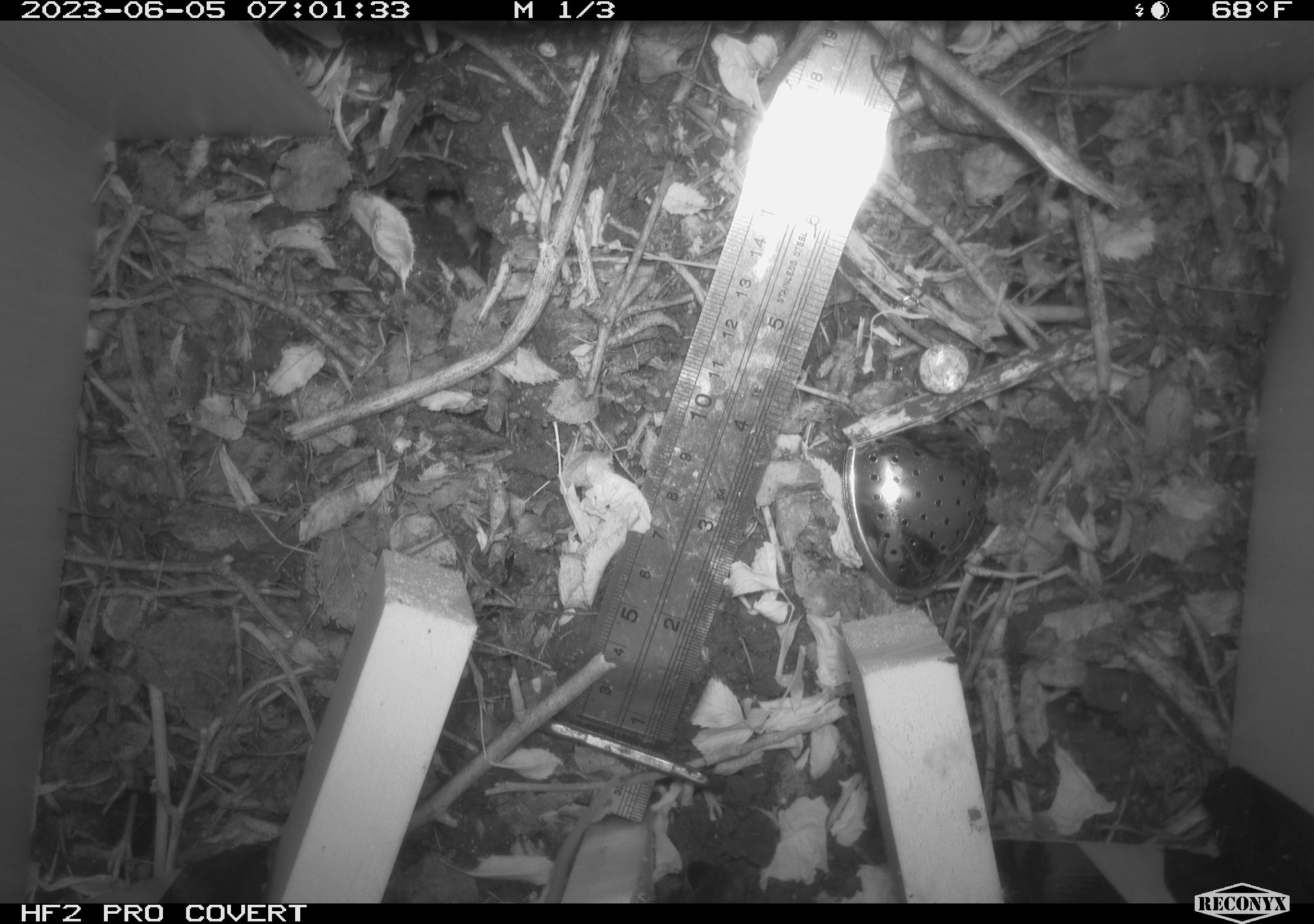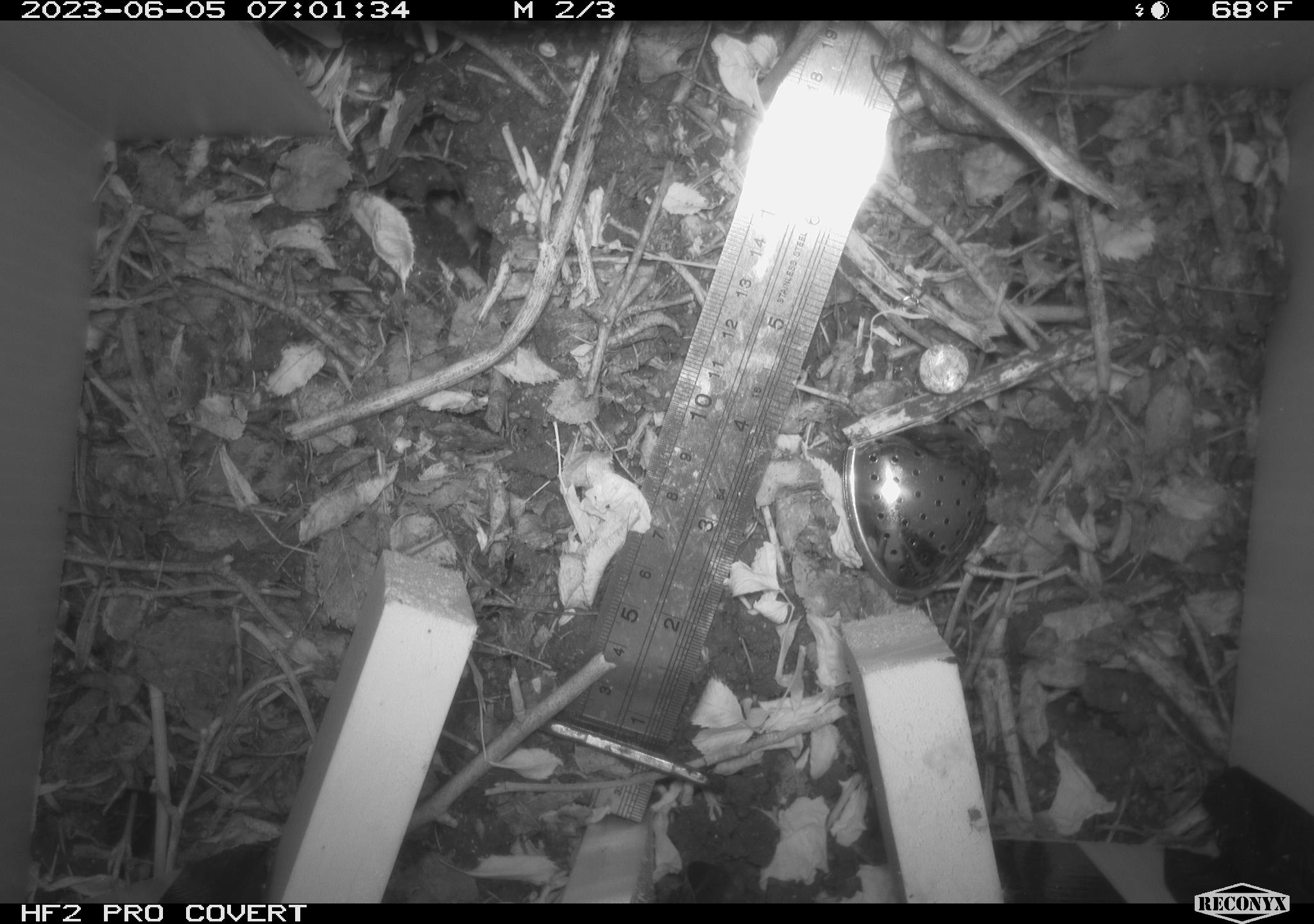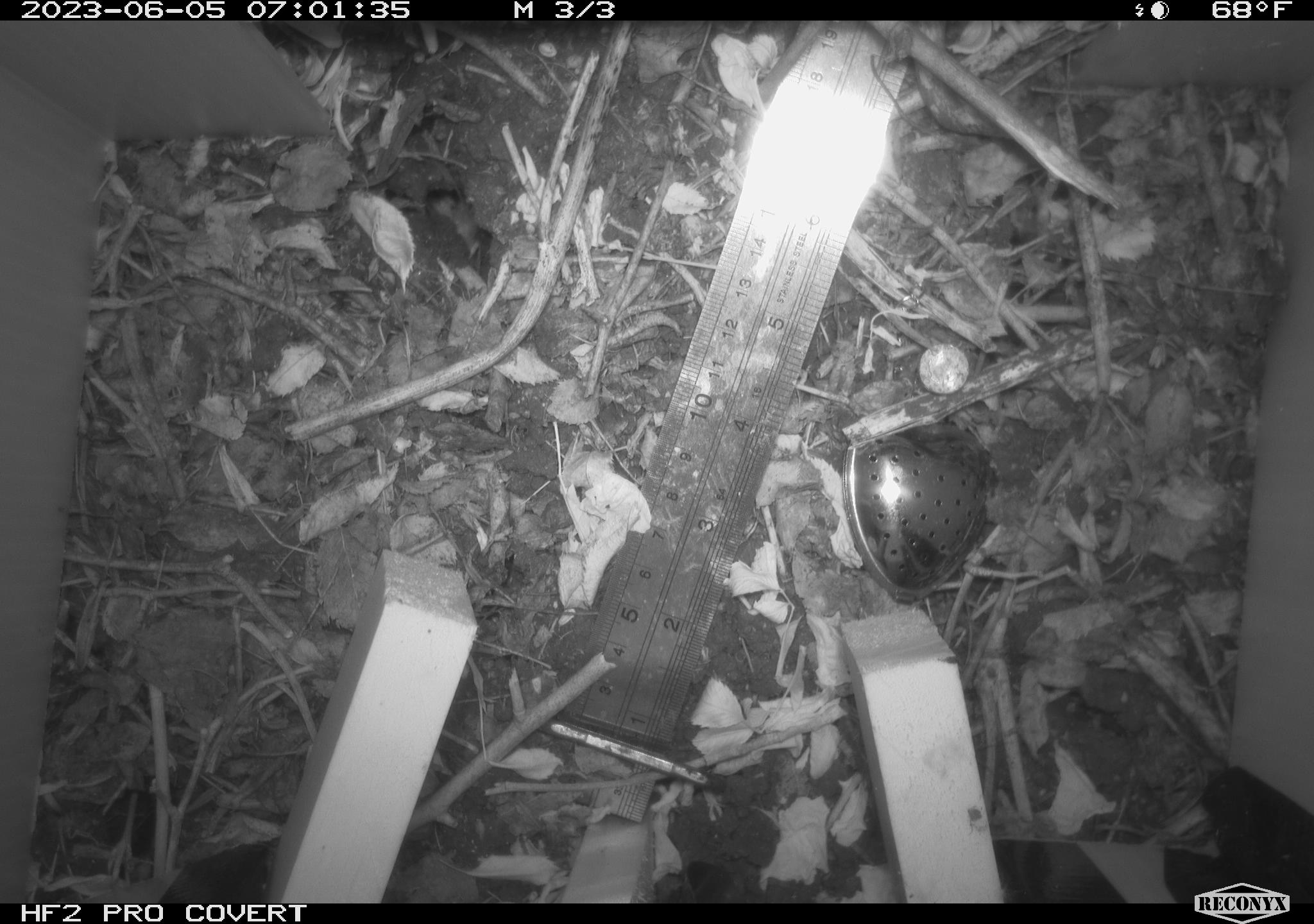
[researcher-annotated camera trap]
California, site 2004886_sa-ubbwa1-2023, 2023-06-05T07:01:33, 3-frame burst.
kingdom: Animalia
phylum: Chordata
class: Mammalia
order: Rodentia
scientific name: Rodentia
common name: rodent